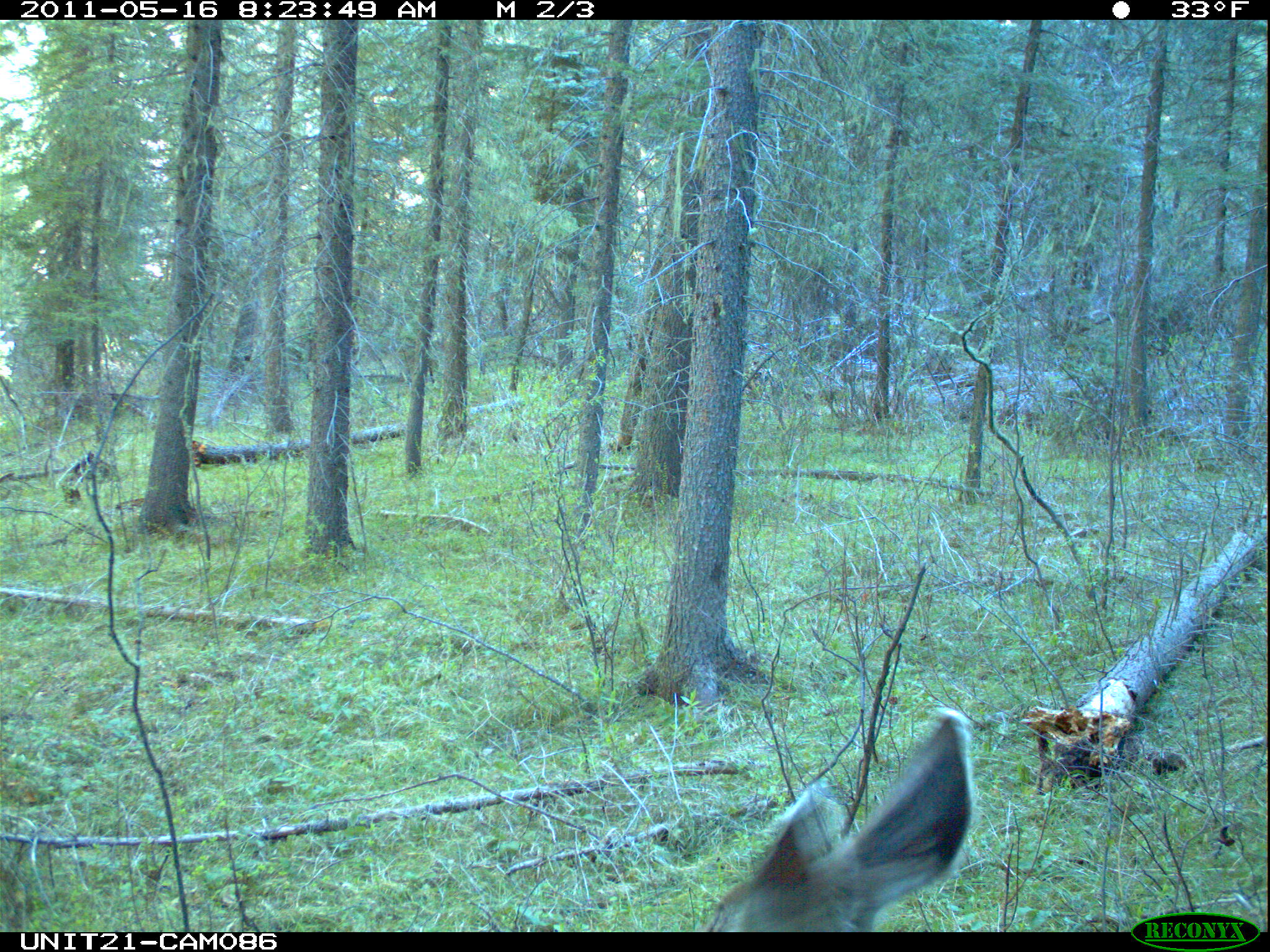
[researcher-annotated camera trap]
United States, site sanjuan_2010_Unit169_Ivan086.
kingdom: Animalia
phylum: Chordata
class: Mammalia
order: Artiodactyla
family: Cervidae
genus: Odocoileus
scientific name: Odocoileus hemionus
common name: mule deer